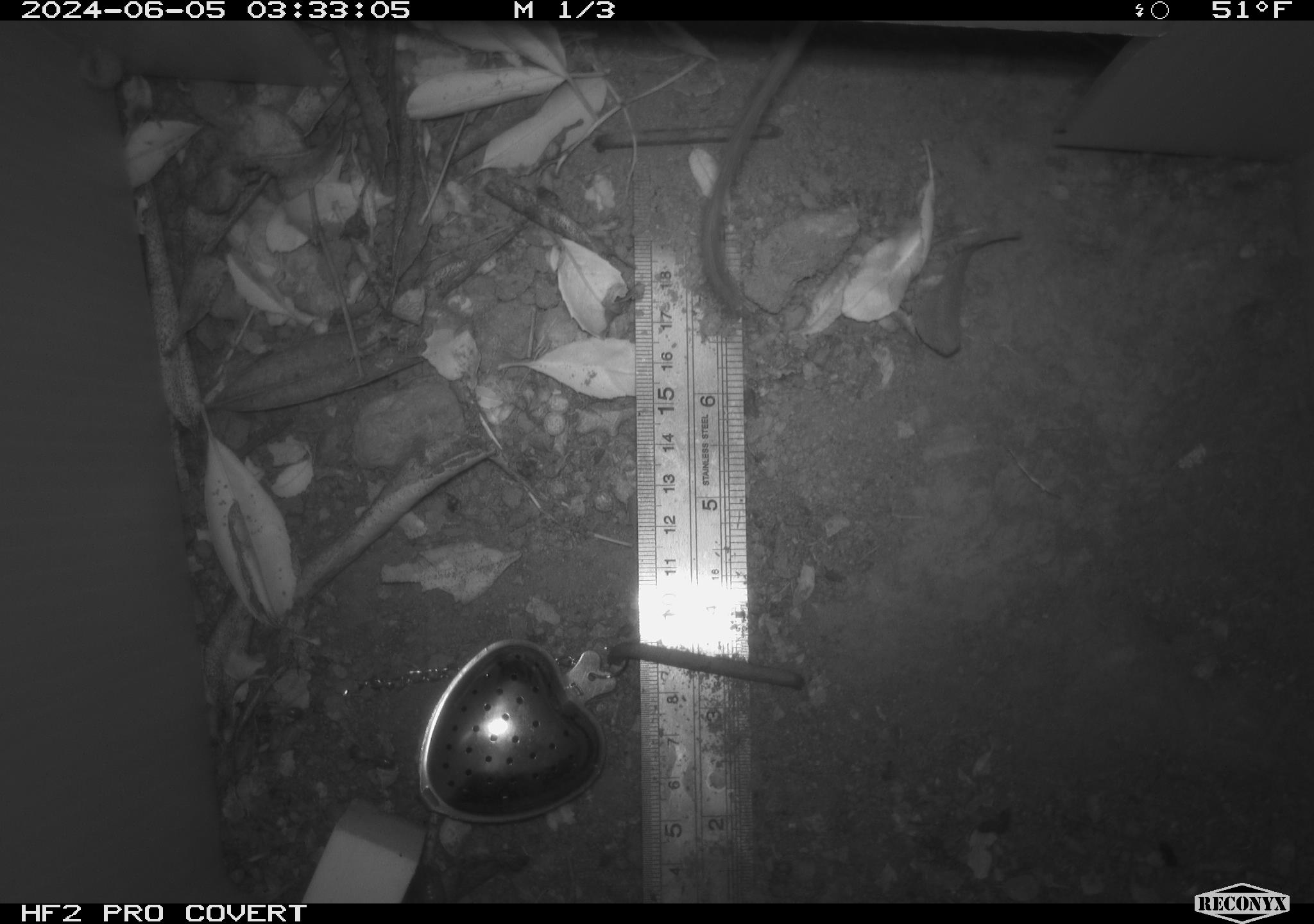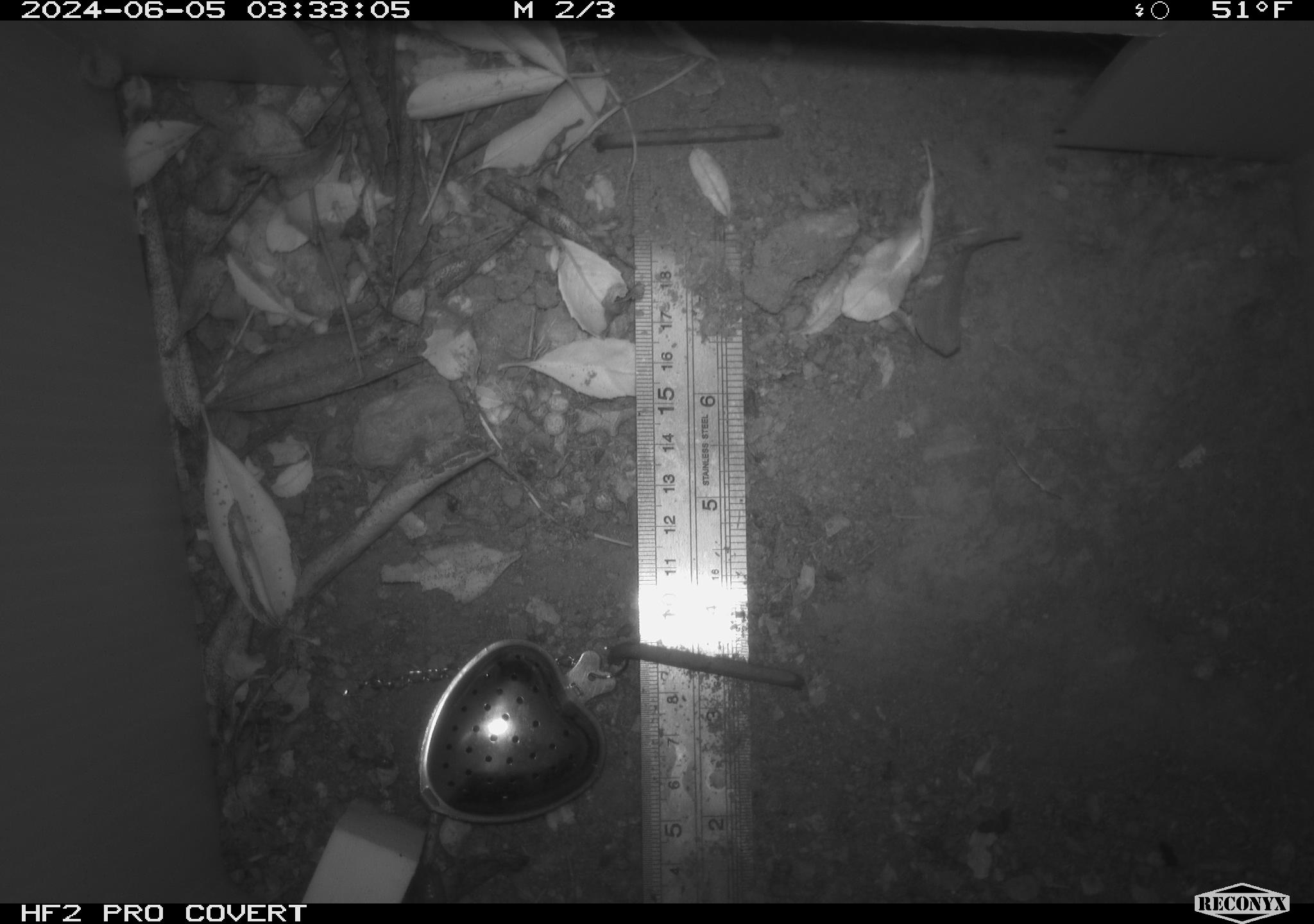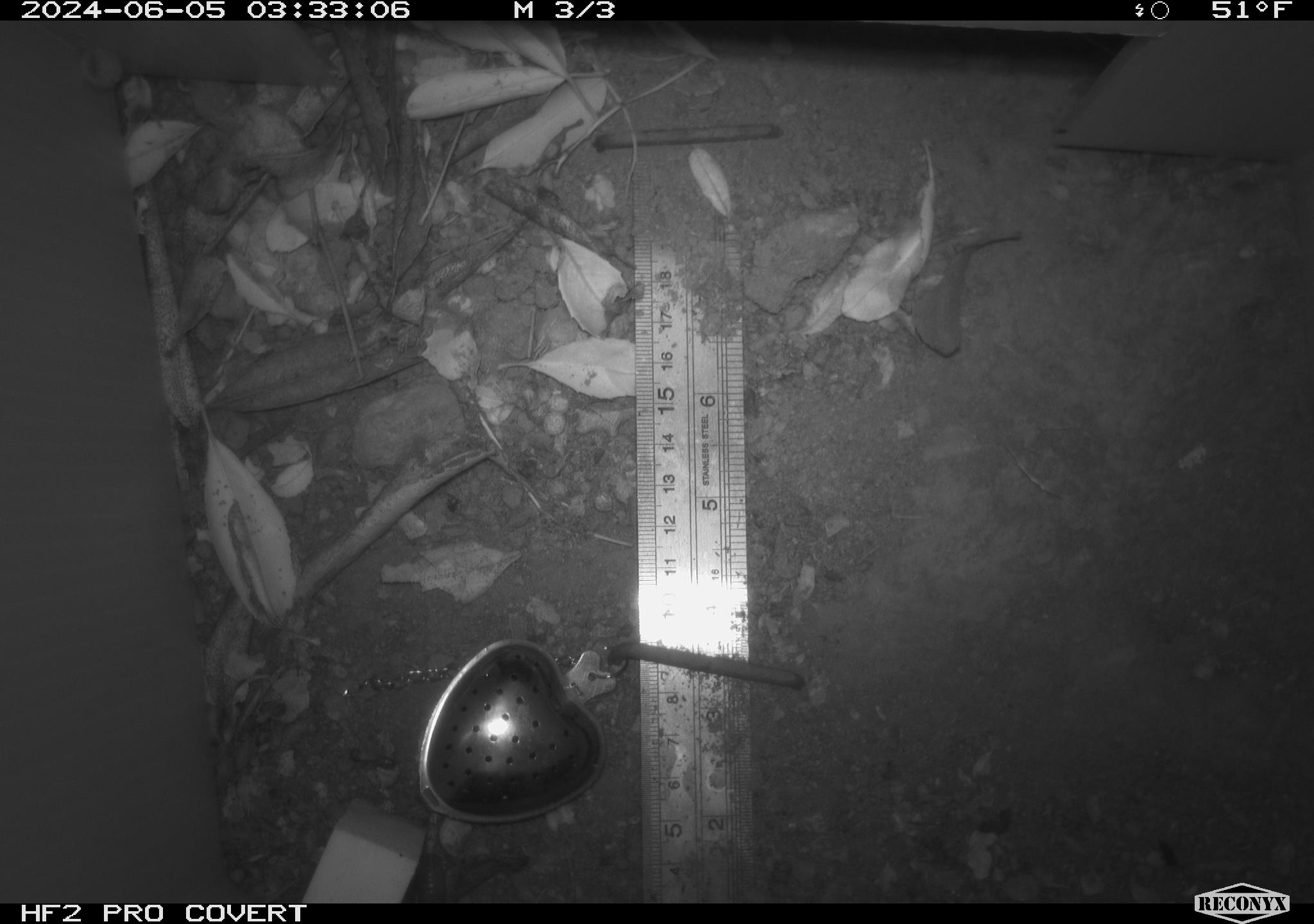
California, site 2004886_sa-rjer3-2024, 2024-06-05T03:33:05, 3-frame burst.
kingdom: Animalia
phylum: Chordata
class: Mammalia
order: Rodentia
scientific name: Rodentia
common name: mouse species